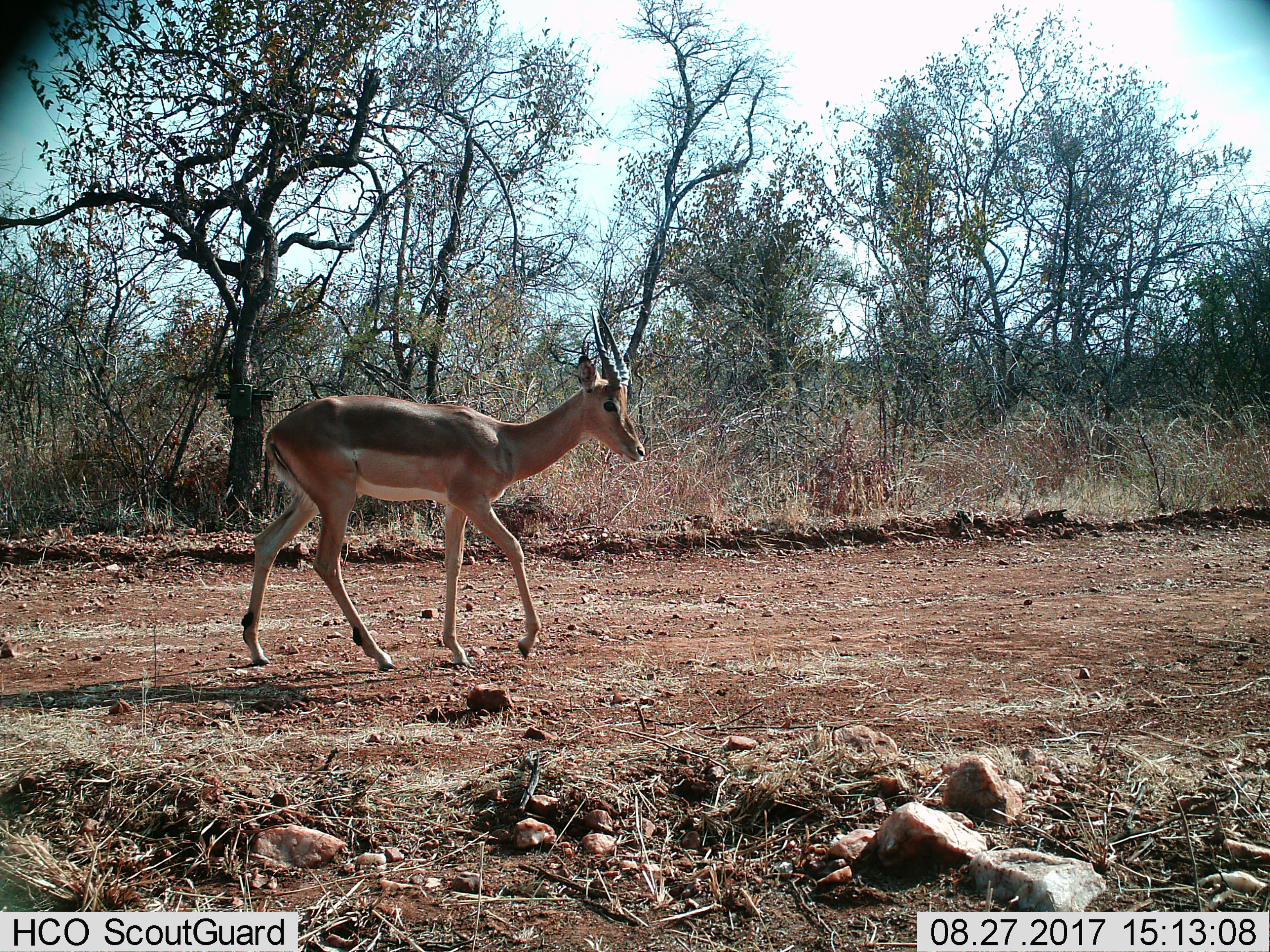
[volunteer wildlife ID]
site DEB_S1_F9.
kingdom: Animalia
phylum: Chordata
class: Mammalia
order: Artiodactyla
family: Bovidae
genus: Aepyceros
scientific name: Aepyceros melampus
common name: impala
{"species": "impala (Aepyceros melampus)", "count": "1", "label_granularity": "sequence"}